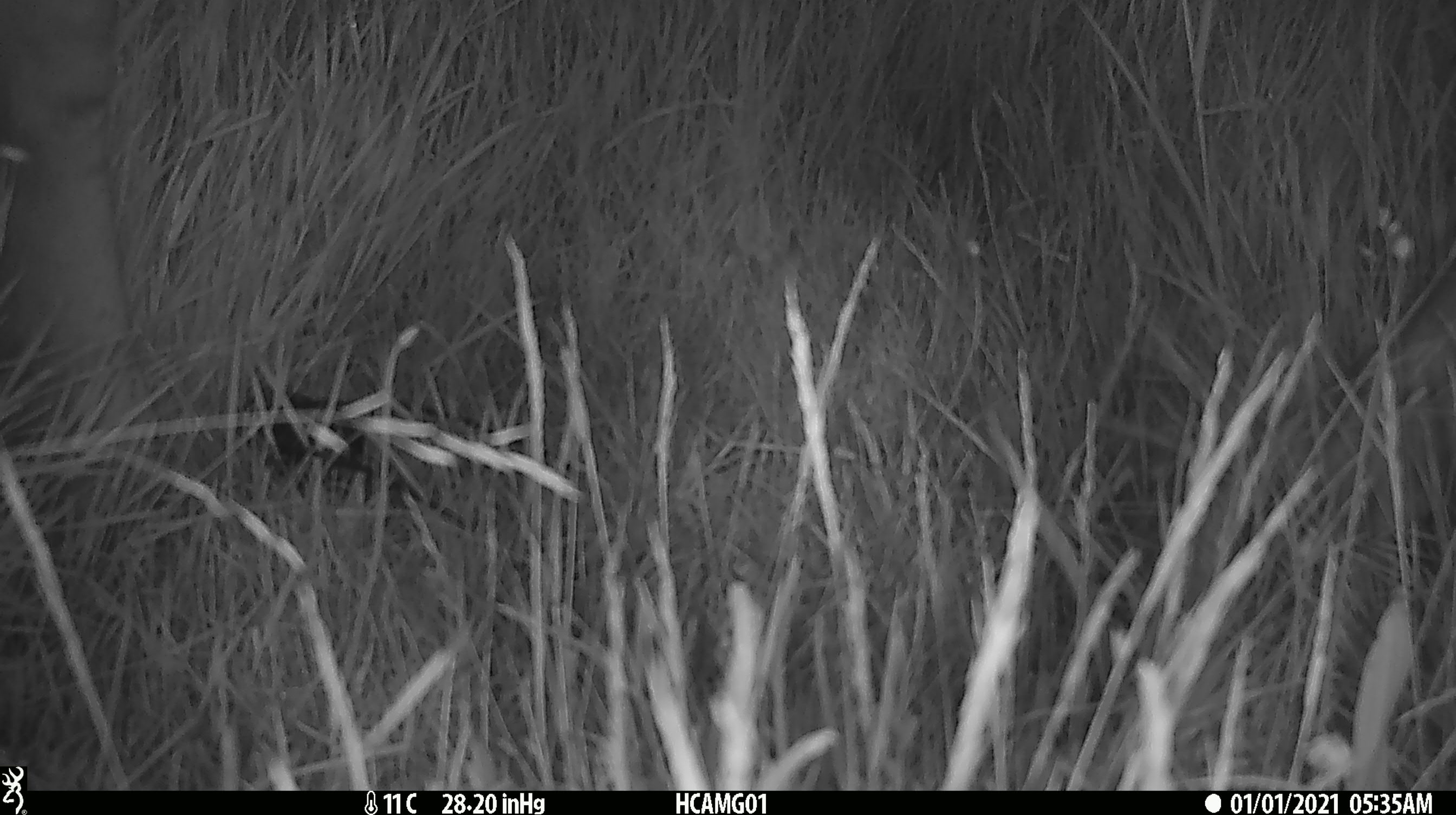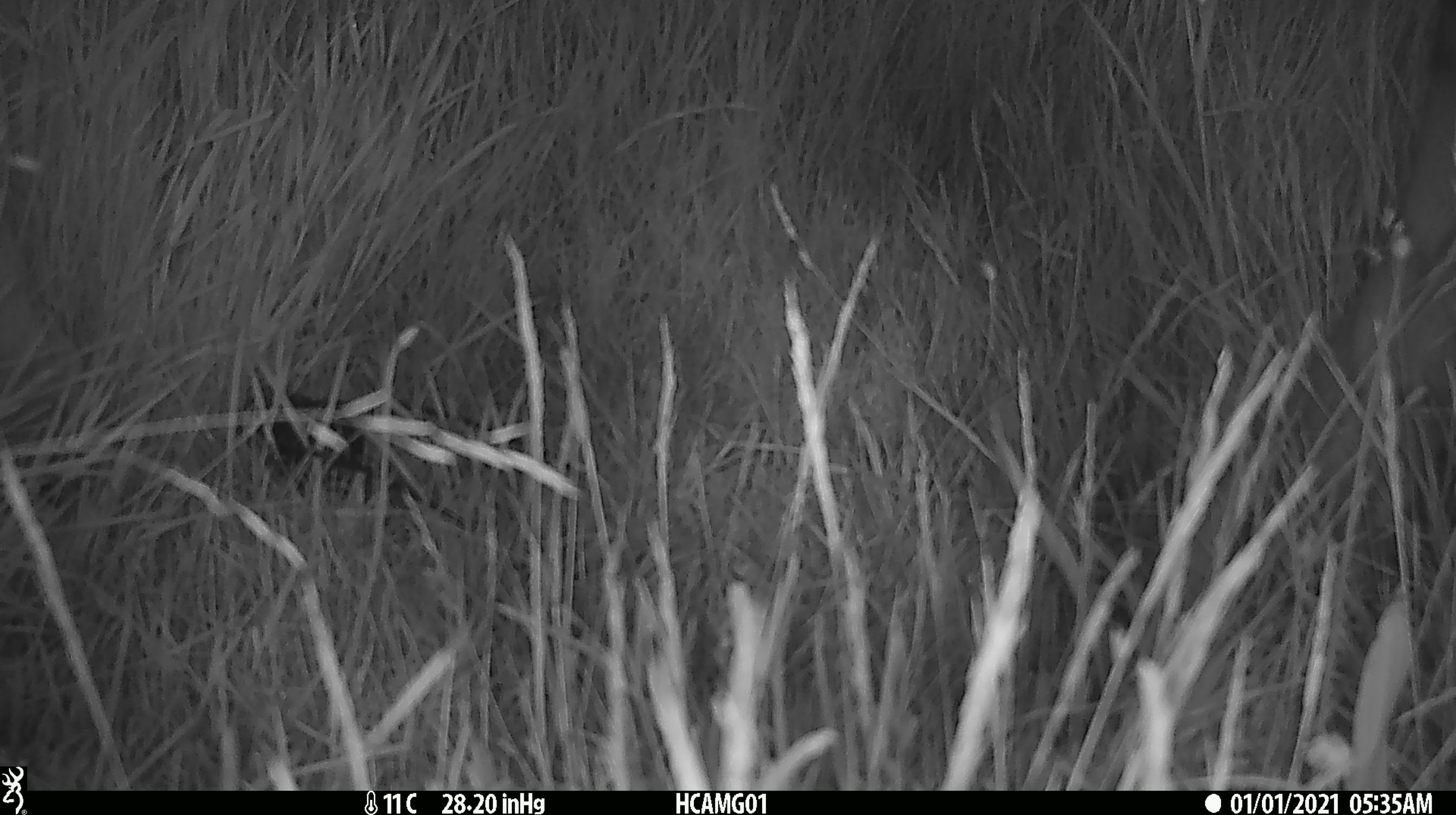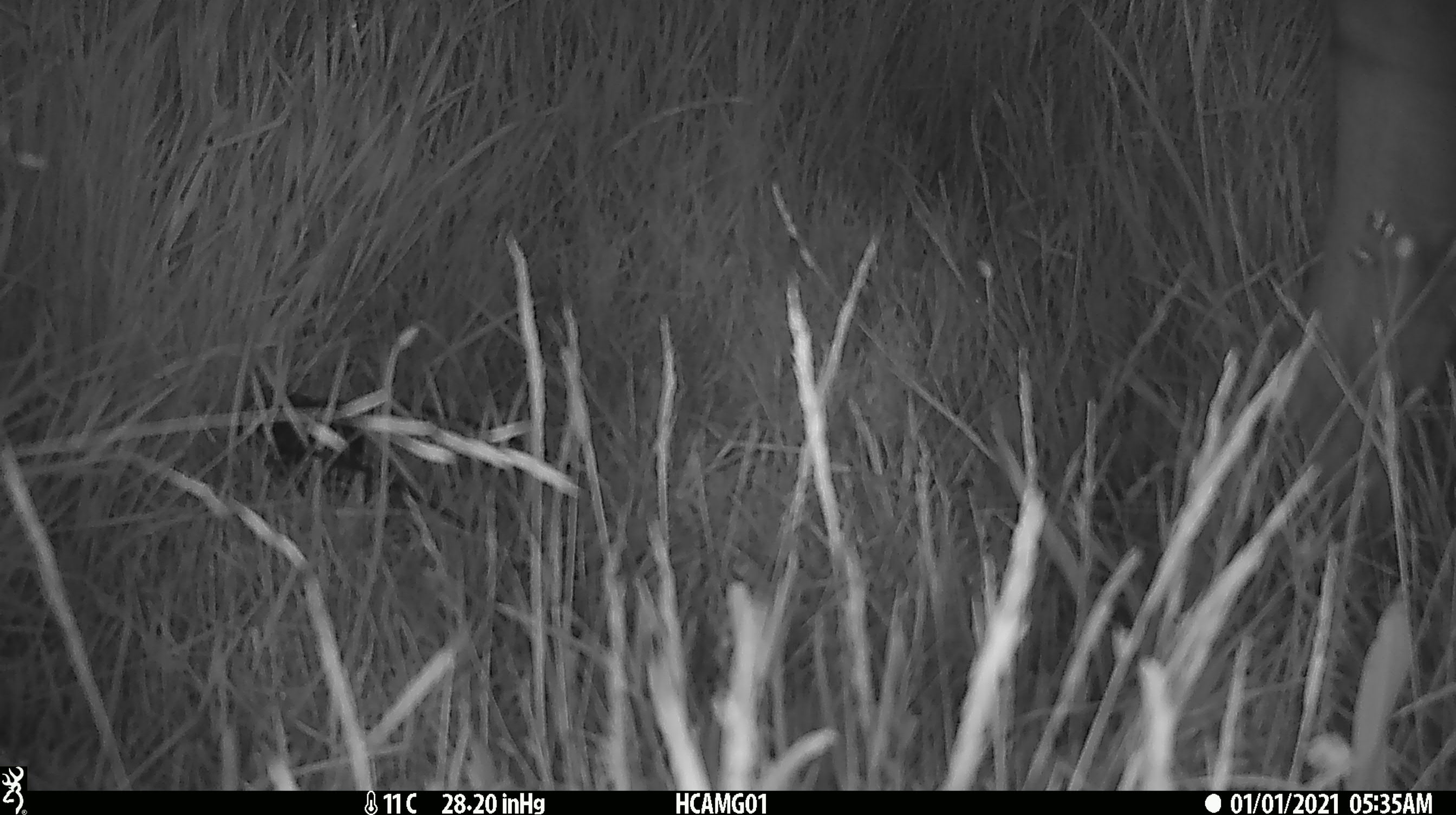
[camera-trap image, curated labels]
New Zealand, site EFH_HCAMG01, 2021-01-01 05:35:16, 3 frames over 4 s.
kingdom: Animalia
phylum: Chordata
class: Mammalia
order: Artiodactyla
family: Bovidae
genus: Bos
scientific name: Bos taurus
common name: domestic cow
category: cow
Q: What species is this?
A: Cow (domestic cow) (Bos taurus).